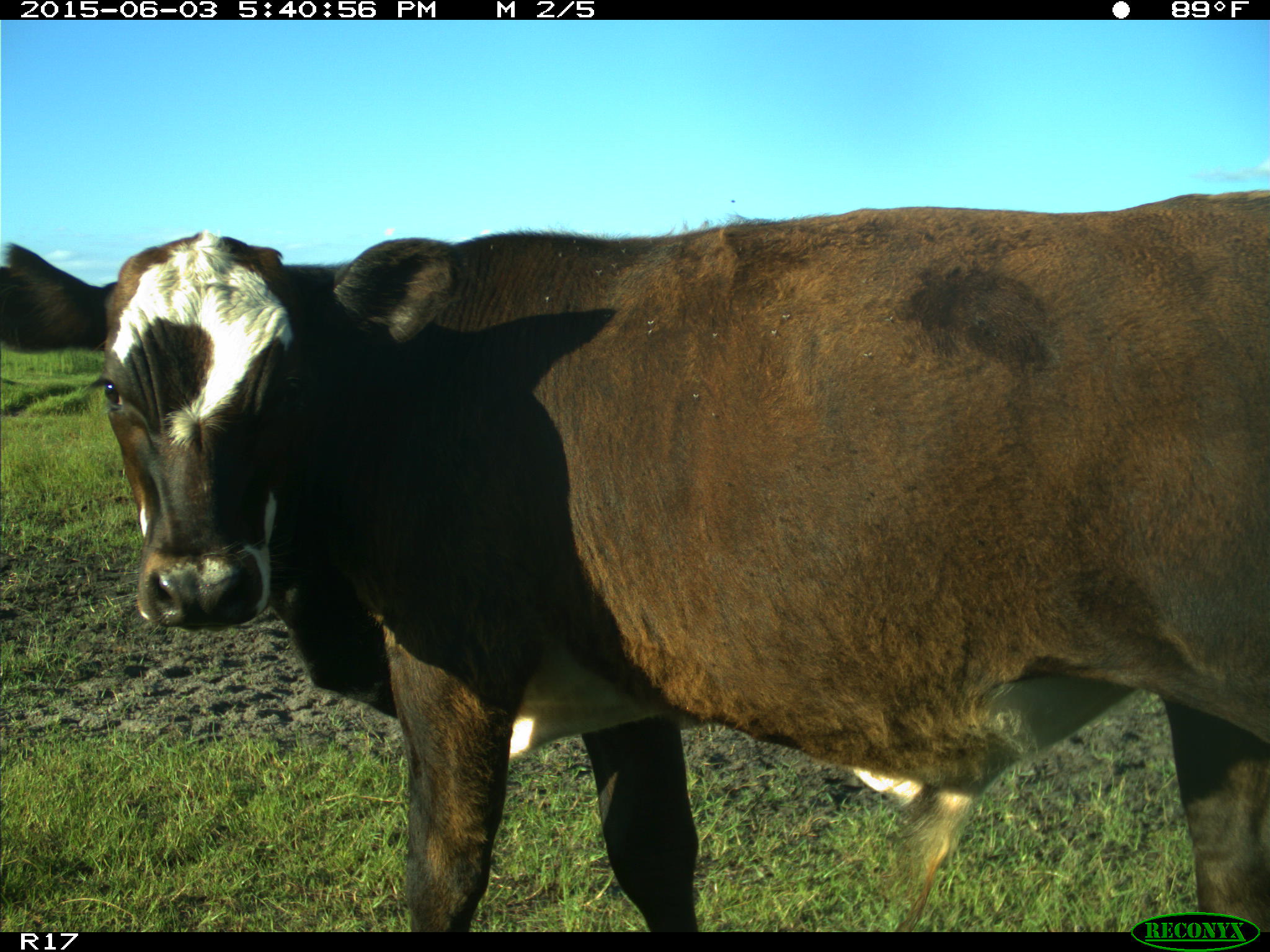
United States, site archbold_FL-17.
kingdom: Animalia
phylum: Chordata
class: Mammalia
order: Artiodactyla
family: Bovidae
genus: Bos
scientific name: Bos taurus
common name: domestic cow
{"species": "Bos taurus (domestic cow)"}